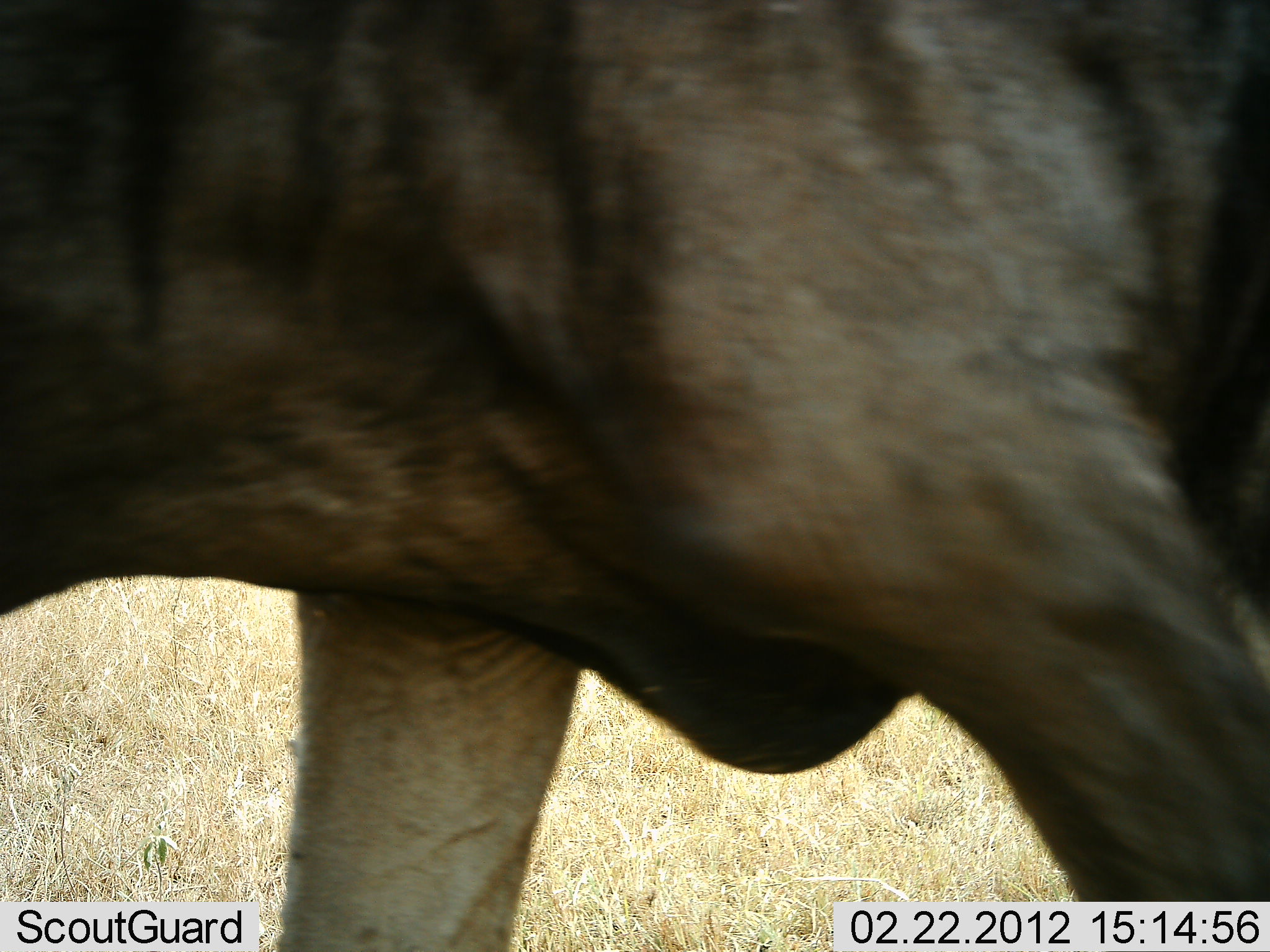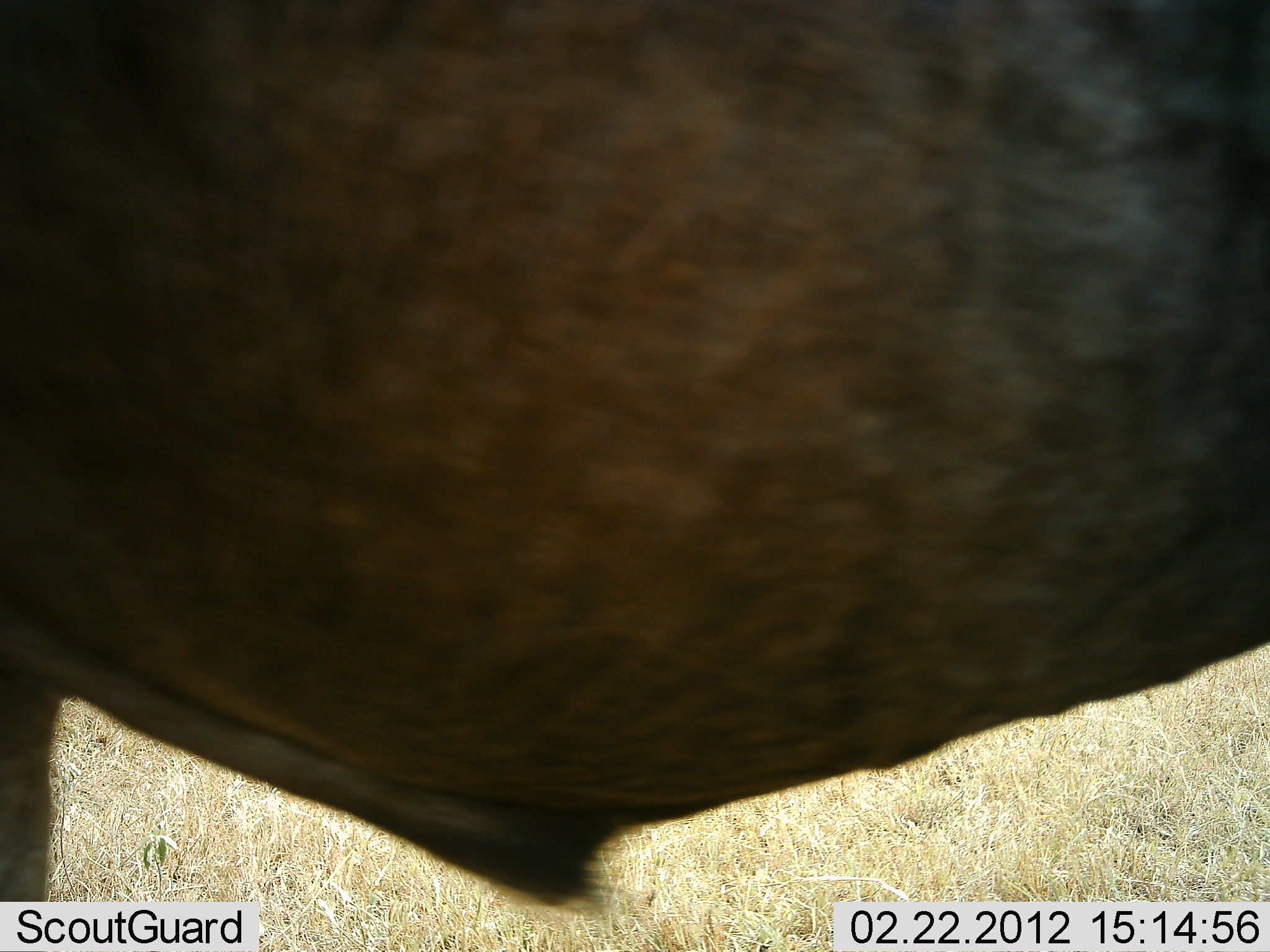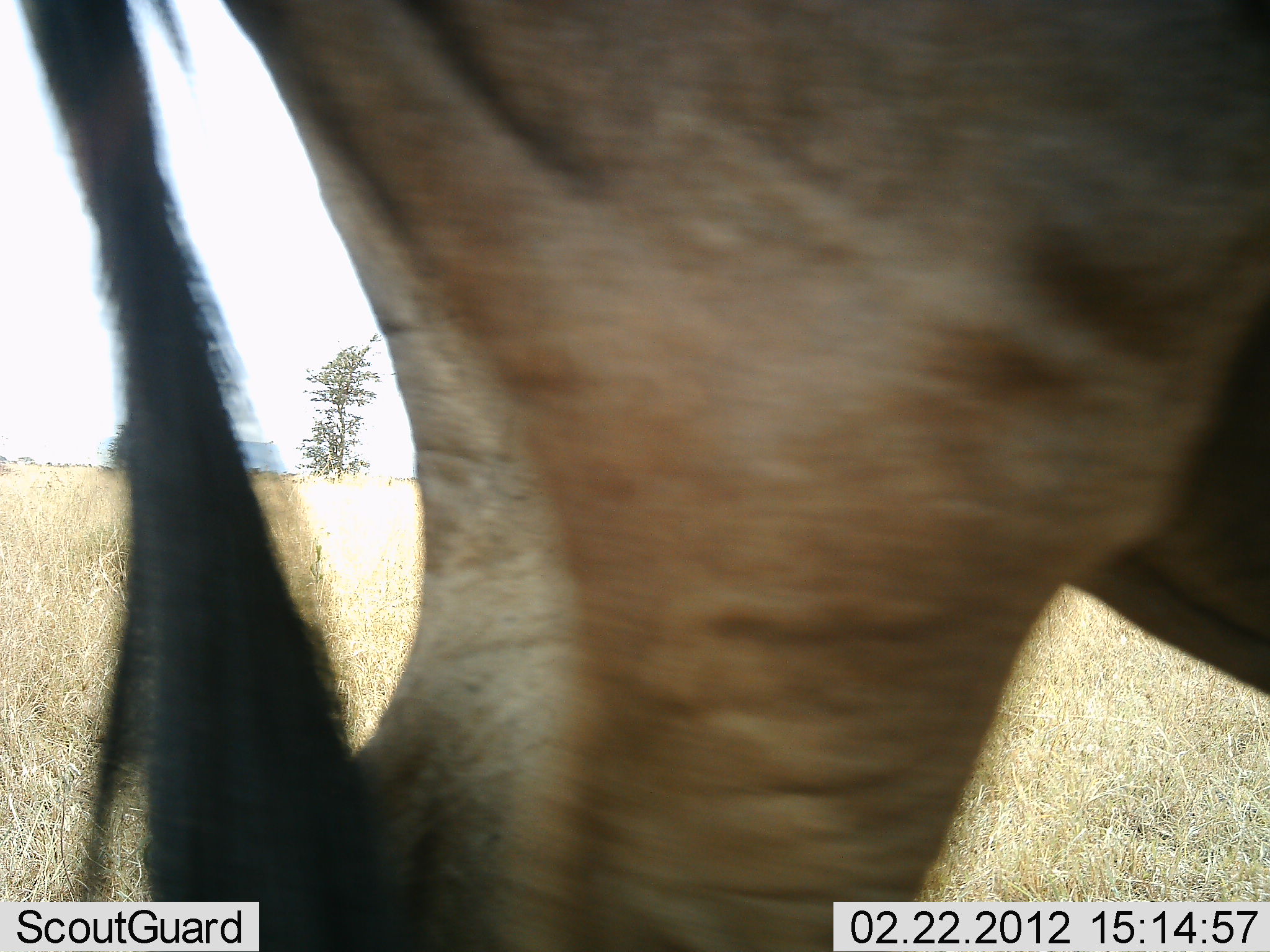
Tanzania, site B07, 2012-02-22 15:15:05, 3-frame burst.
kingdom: Animalia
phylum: Chordata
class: Mammalia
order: Artiodactyla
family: Bovidae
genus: Connochaetes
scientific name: Connochaetes taurinus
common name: blue wildebeest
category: wildebeest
Wildebeest (blue wildebeest) (Connochaetes taurinus), count 1. Behavior (volunteer vote fractions): standing 22%, resting 0%, moving 78%, interacting 0%. Young present (vote fraction): 0%. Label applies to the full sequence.